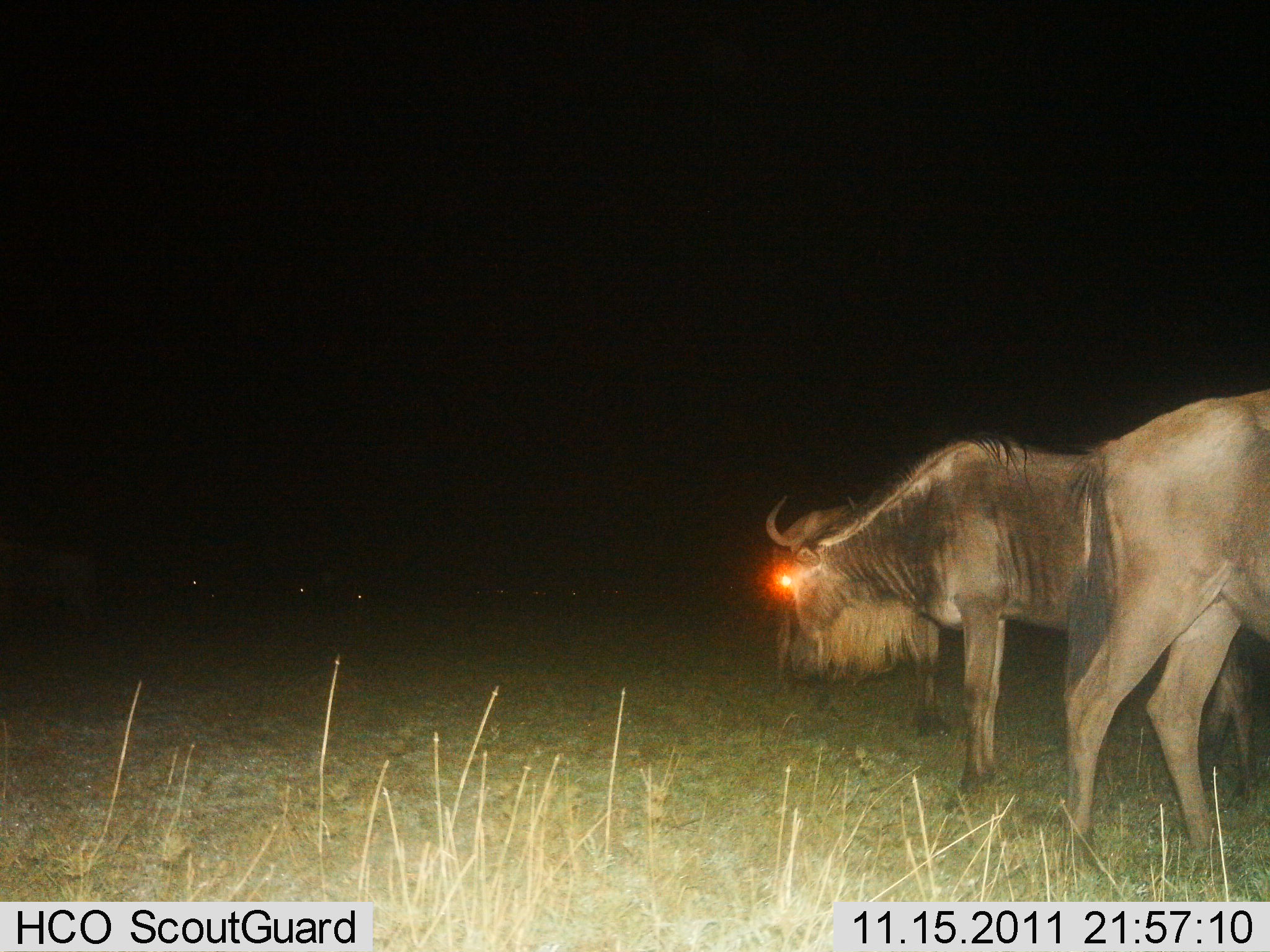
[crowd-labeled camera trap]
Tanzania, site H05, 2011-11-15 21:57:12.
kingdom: Animalia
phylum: Chordata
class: Mammalia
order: Artiodactyla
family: Bovidae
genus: Connochaetes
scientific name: Connochaetes taurinus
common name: blue wildebeest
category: wildebeest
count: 2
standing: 83%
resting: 0%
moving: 8%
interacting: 0%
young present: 0%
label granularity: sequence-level